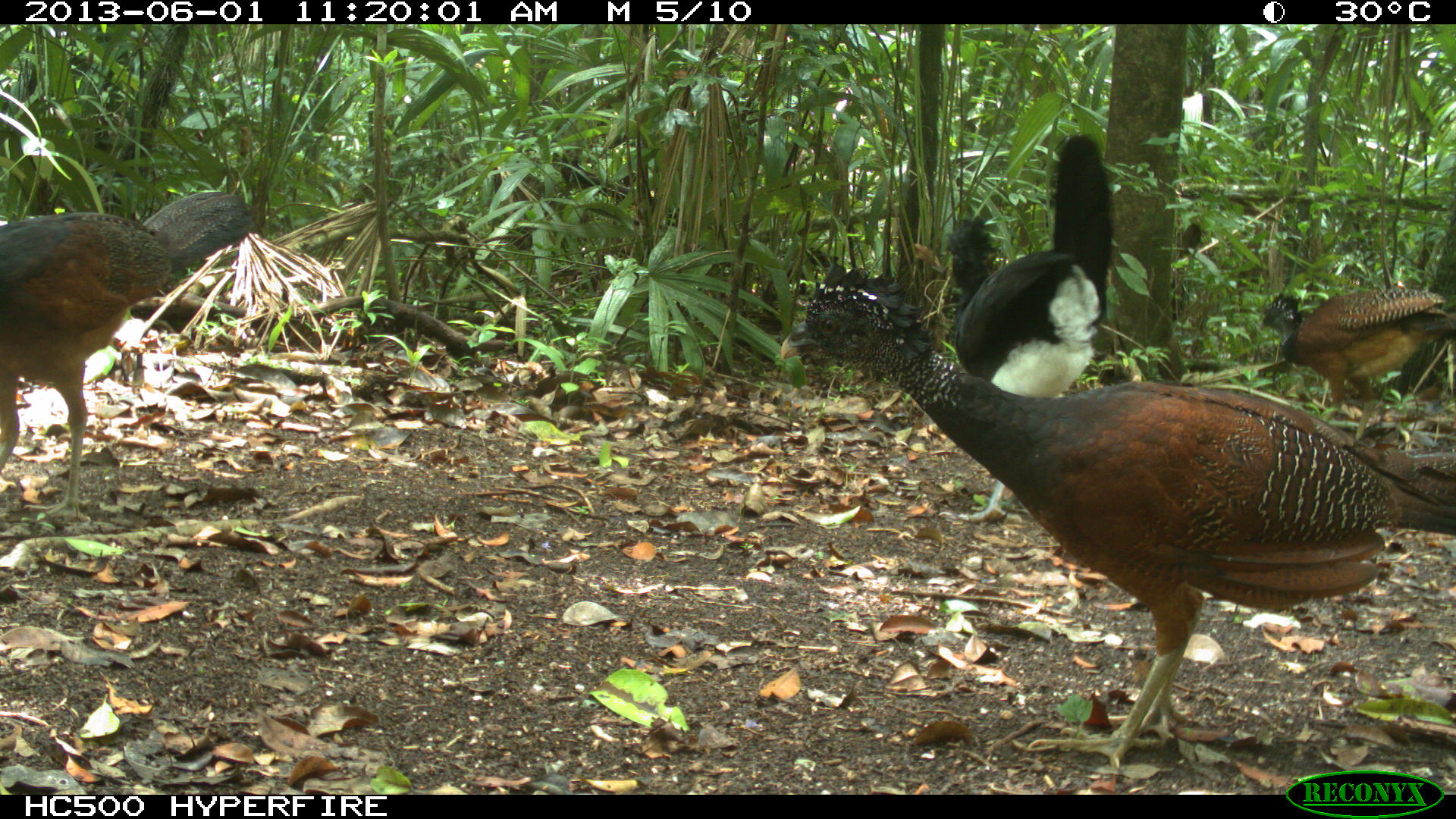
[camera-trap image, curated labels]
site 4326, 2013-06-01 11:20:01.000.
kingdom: Animalia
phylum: Chordata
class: Aves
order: Galliformes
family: Cracidae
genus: Crax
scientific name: Crax rubra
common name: great curassow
Crax rubra (great curassow), count 4.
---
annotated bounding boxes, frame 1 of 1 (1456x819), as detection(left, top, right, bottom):
crax rubra: detection(776, 258, 1456, 771); detection(0, 189, 251, 521); detection(940, 132, 1116, 520); detection(1256, 286, 1454, 440)